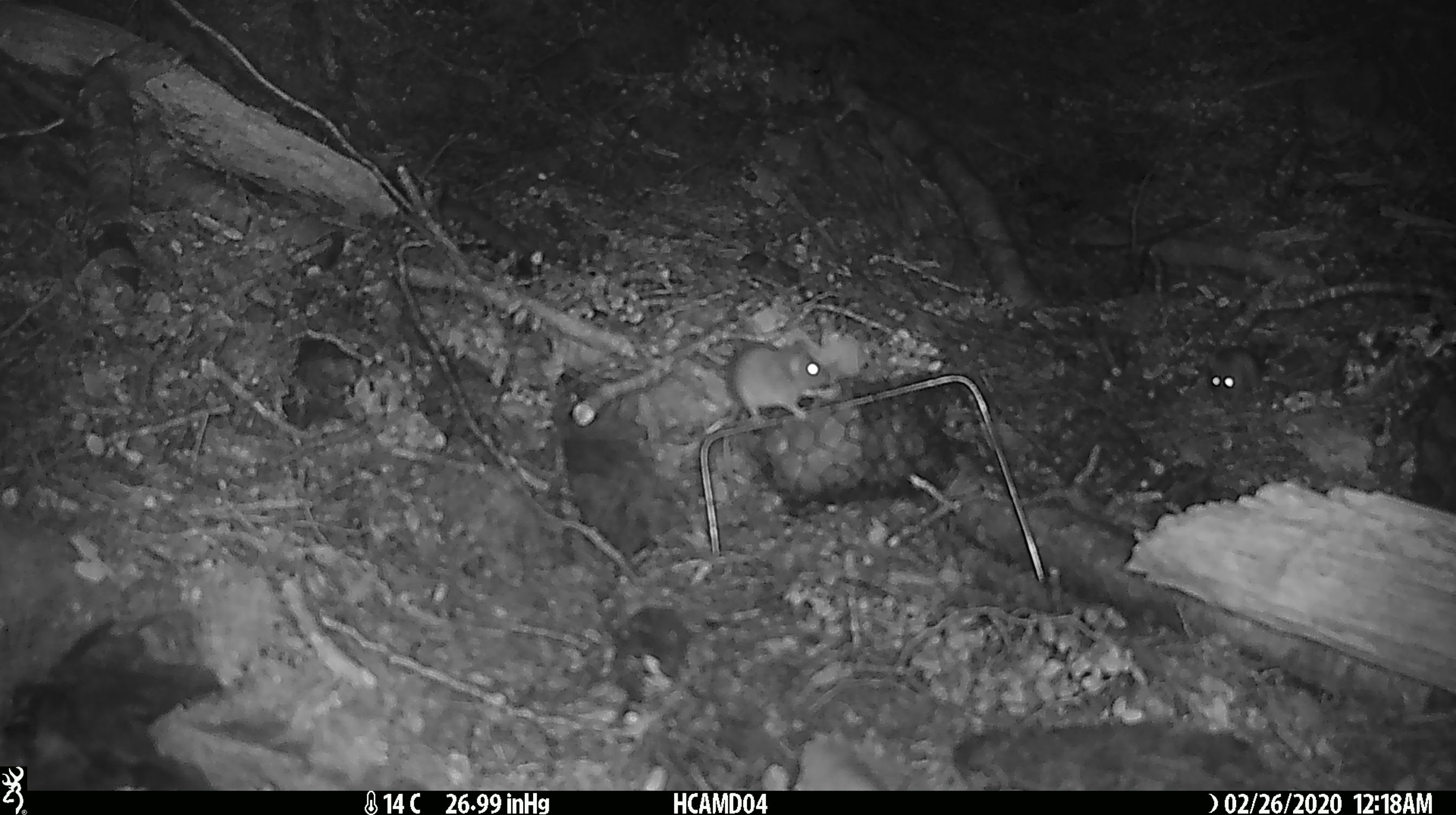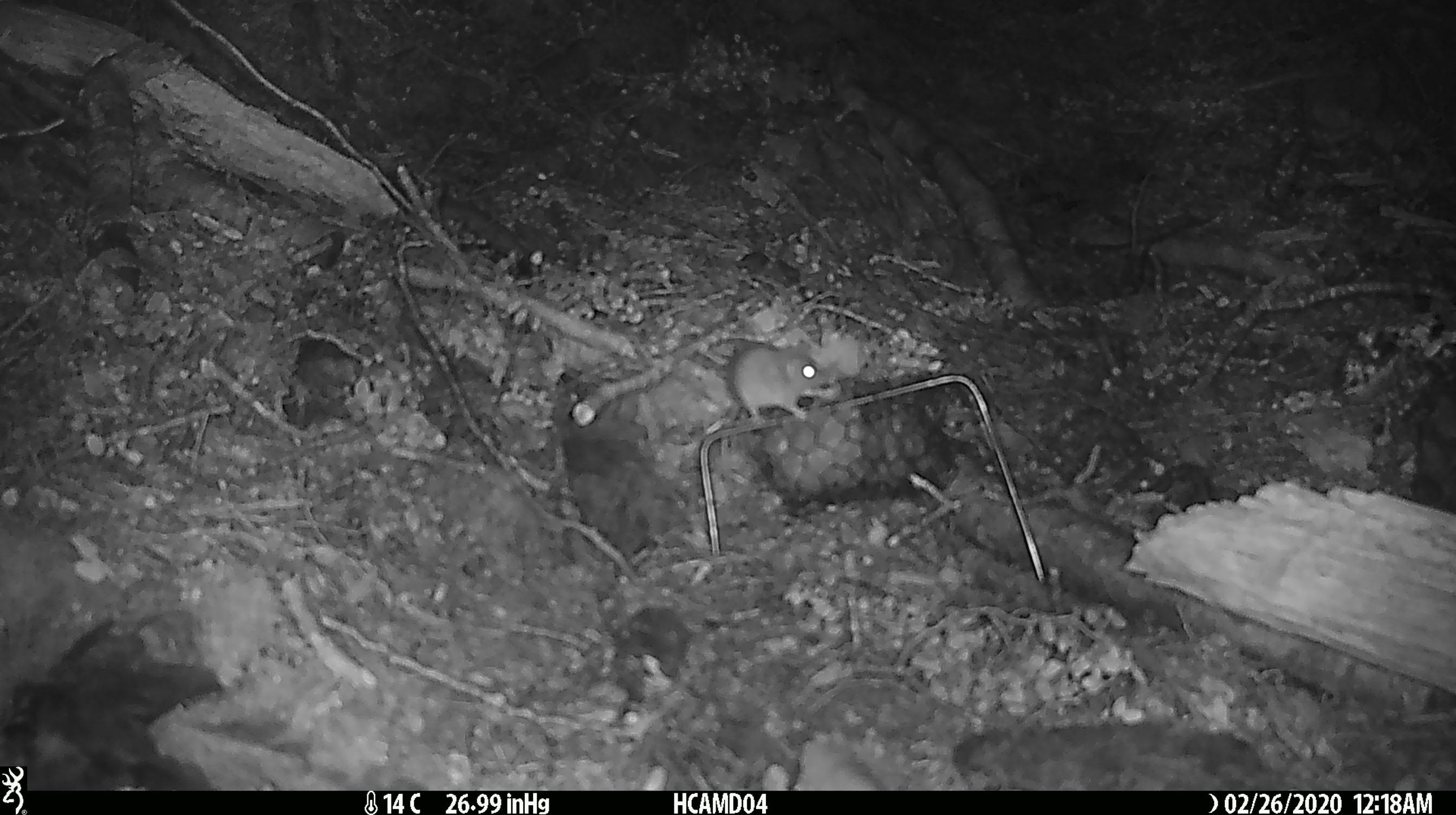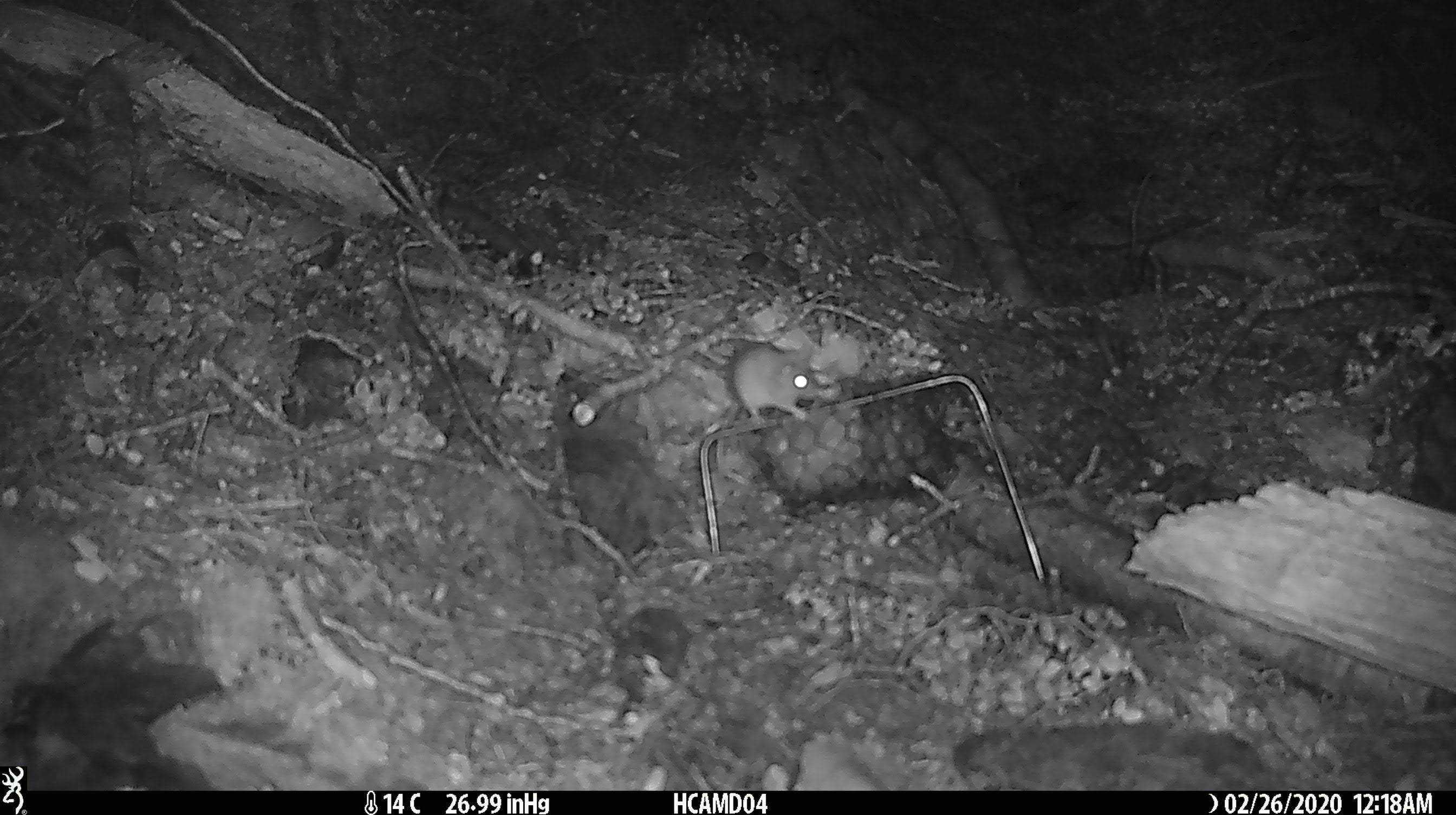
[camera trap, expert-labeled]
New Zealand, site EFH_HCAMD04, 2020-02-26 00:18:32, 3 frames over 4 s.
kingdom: Animalia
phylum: Chordata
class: Mammalia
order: Rodentia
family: Muridae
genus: Mus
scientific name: Mus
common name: mouse